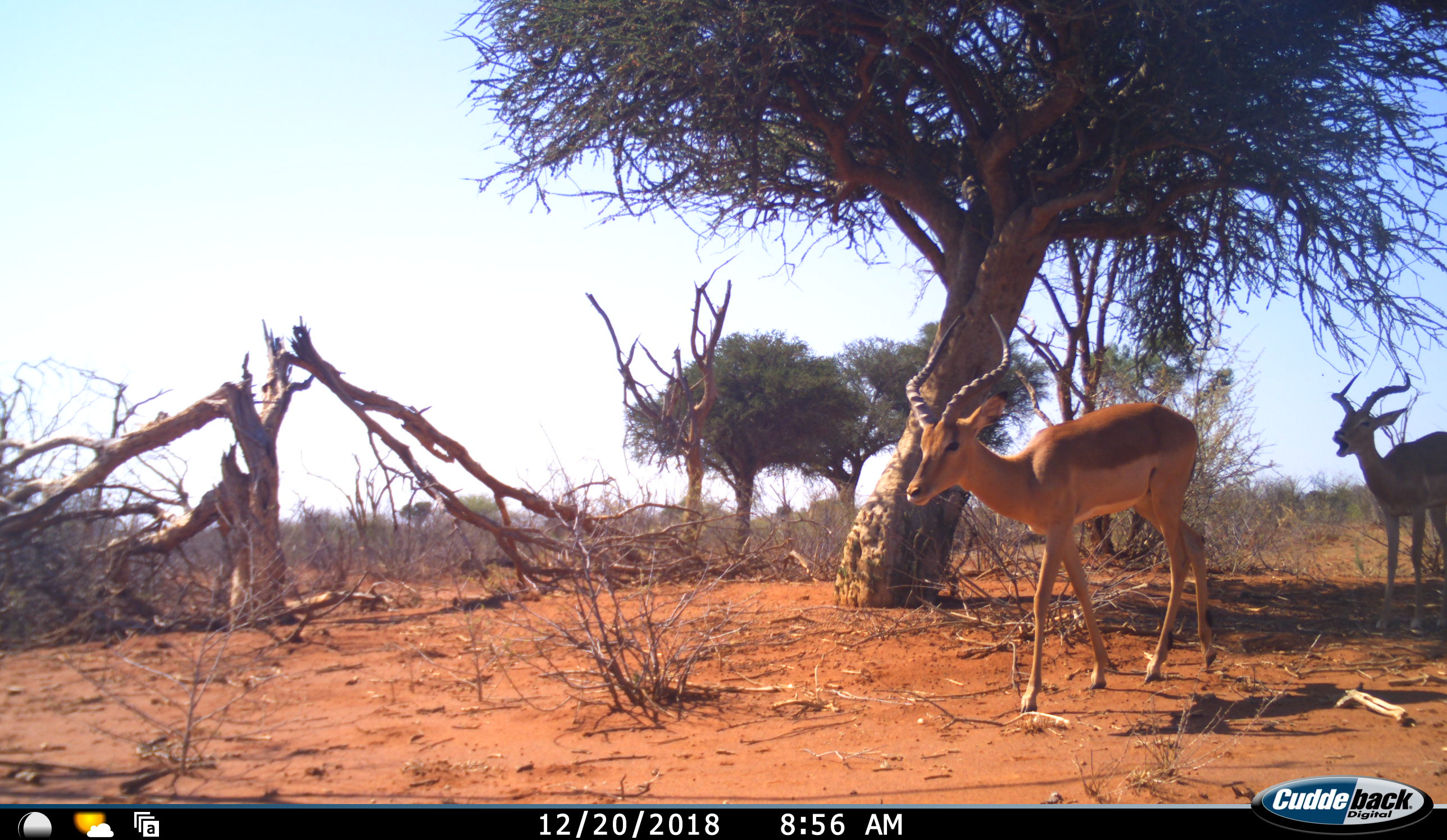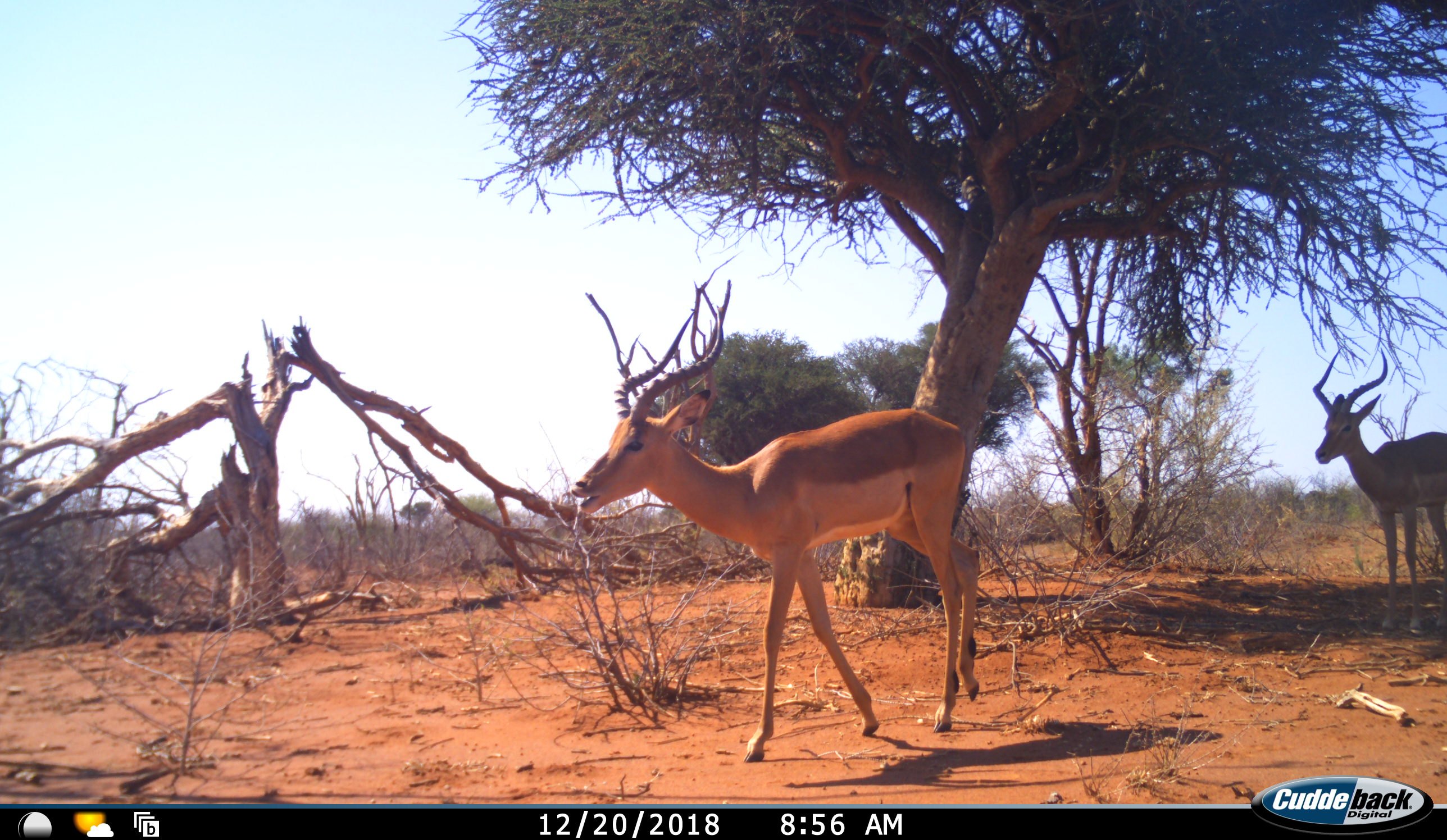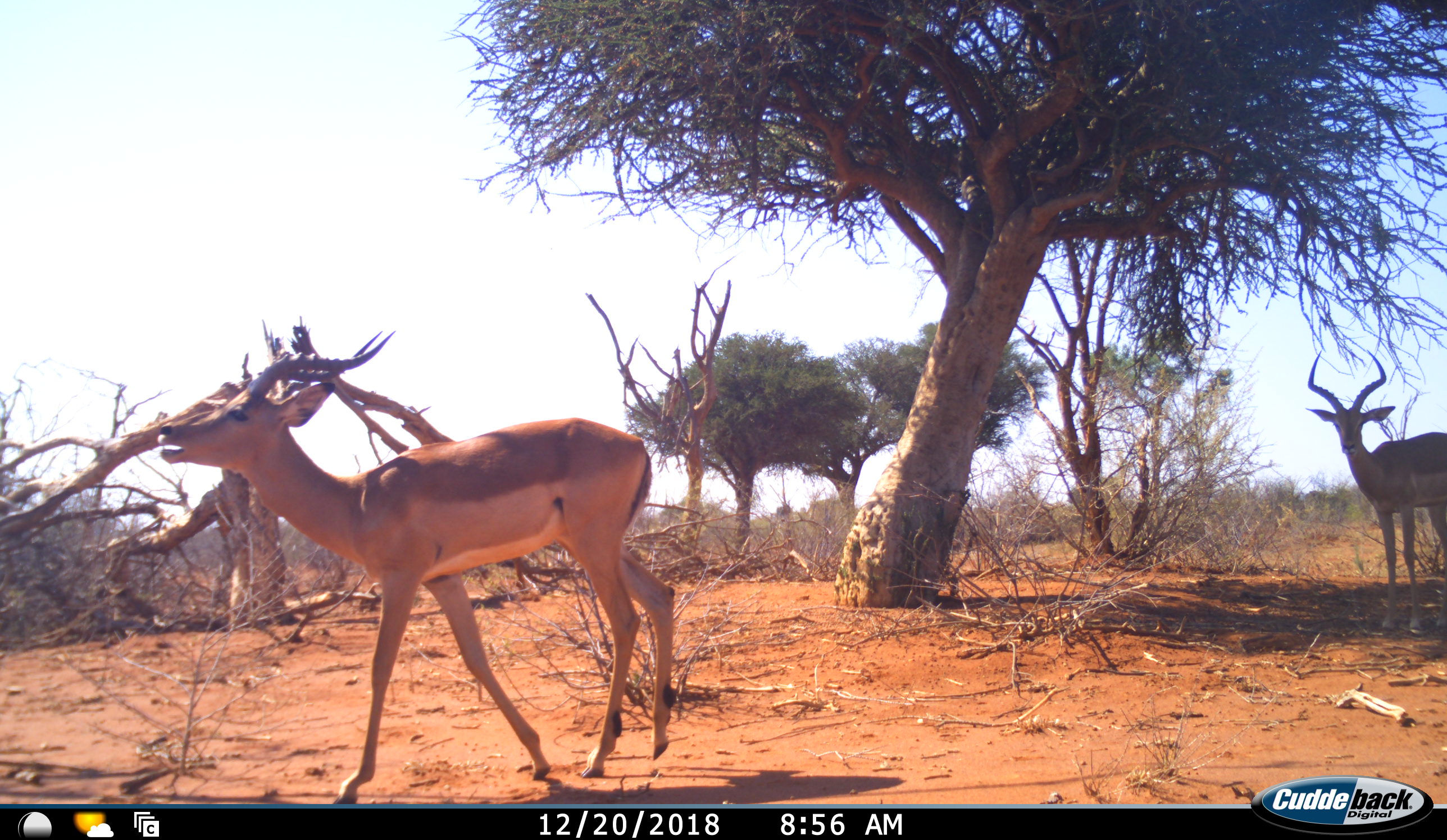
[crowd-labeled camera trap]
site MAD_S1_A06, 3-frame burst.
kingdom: Animalia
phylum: Chordata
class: Mammalia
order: Artiodactyla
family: Bovidae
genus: Aepyceros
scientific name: Aepyceros melampus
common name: impala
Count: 2.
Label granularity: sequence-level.